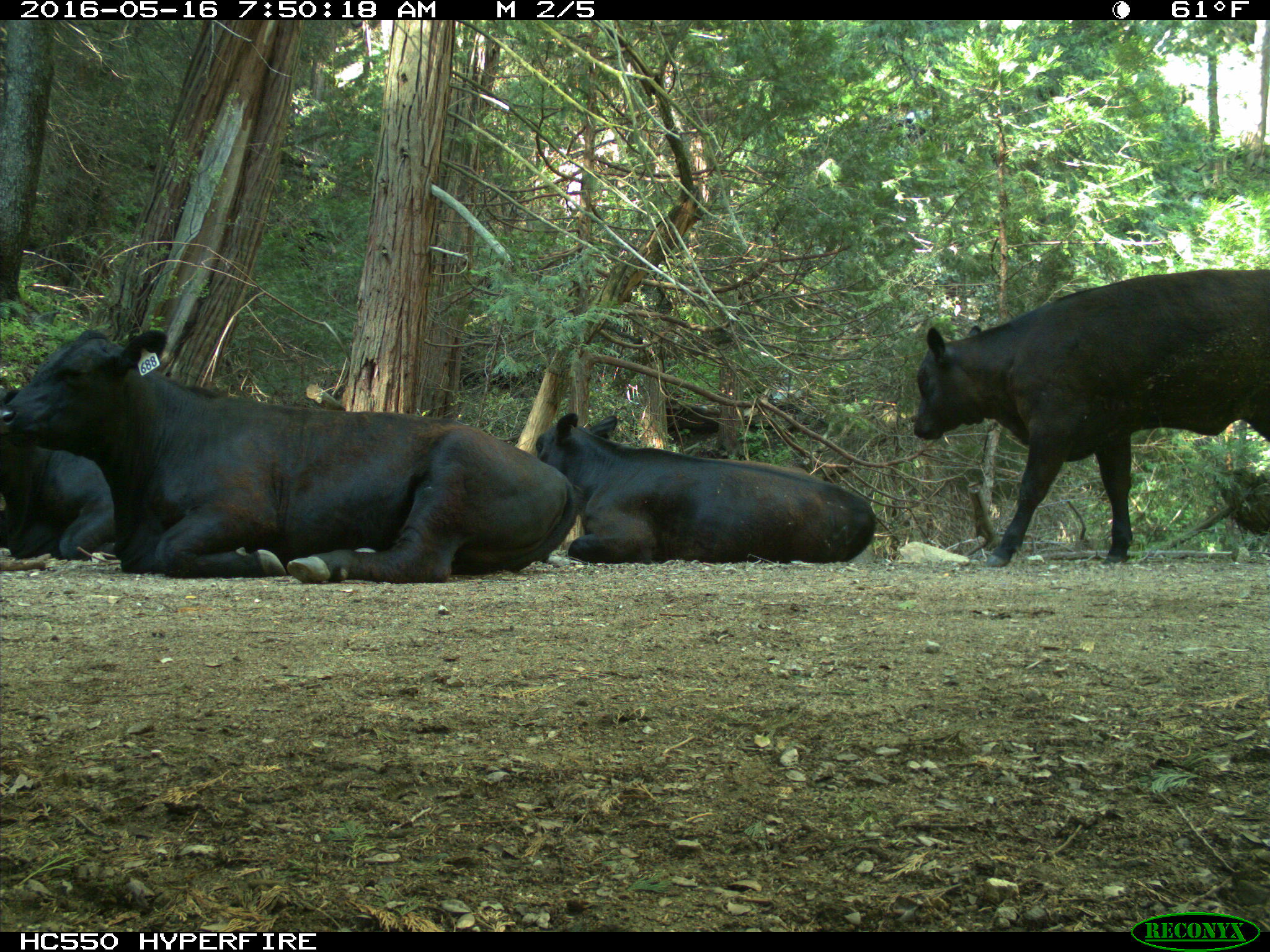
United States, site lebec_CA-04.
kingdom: Animalia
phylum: Chordata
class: Mammalia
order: Artiodactyla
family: Bovidae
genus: Bos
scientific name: Bos taurus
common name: domestic cow